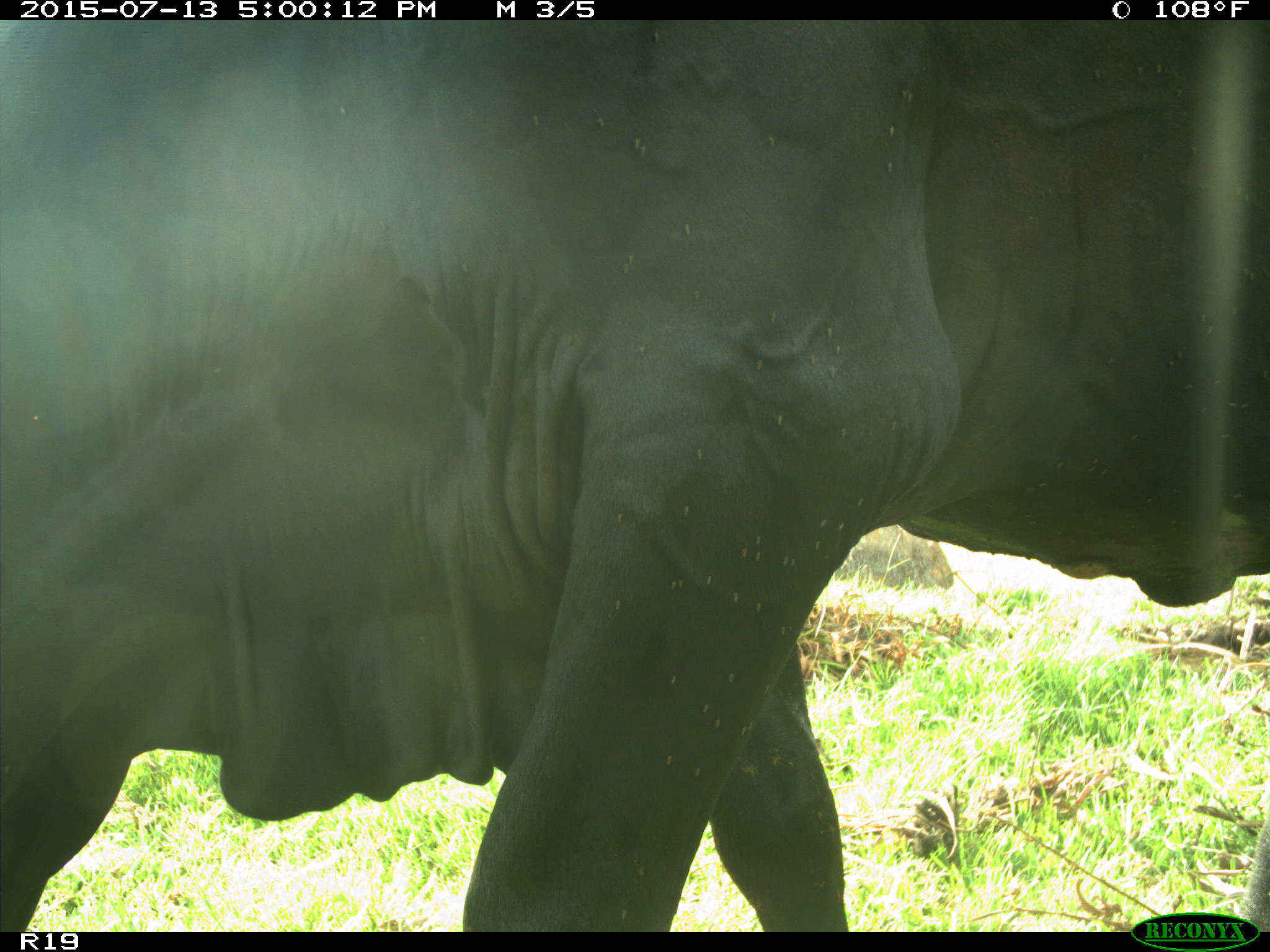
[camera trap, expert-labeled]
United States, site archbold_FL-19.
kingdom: Animalia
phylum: Chordata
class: Mammalia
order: Artiodactyla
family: Bovidae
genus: Bos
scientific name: Bos taurus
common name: domestic cow